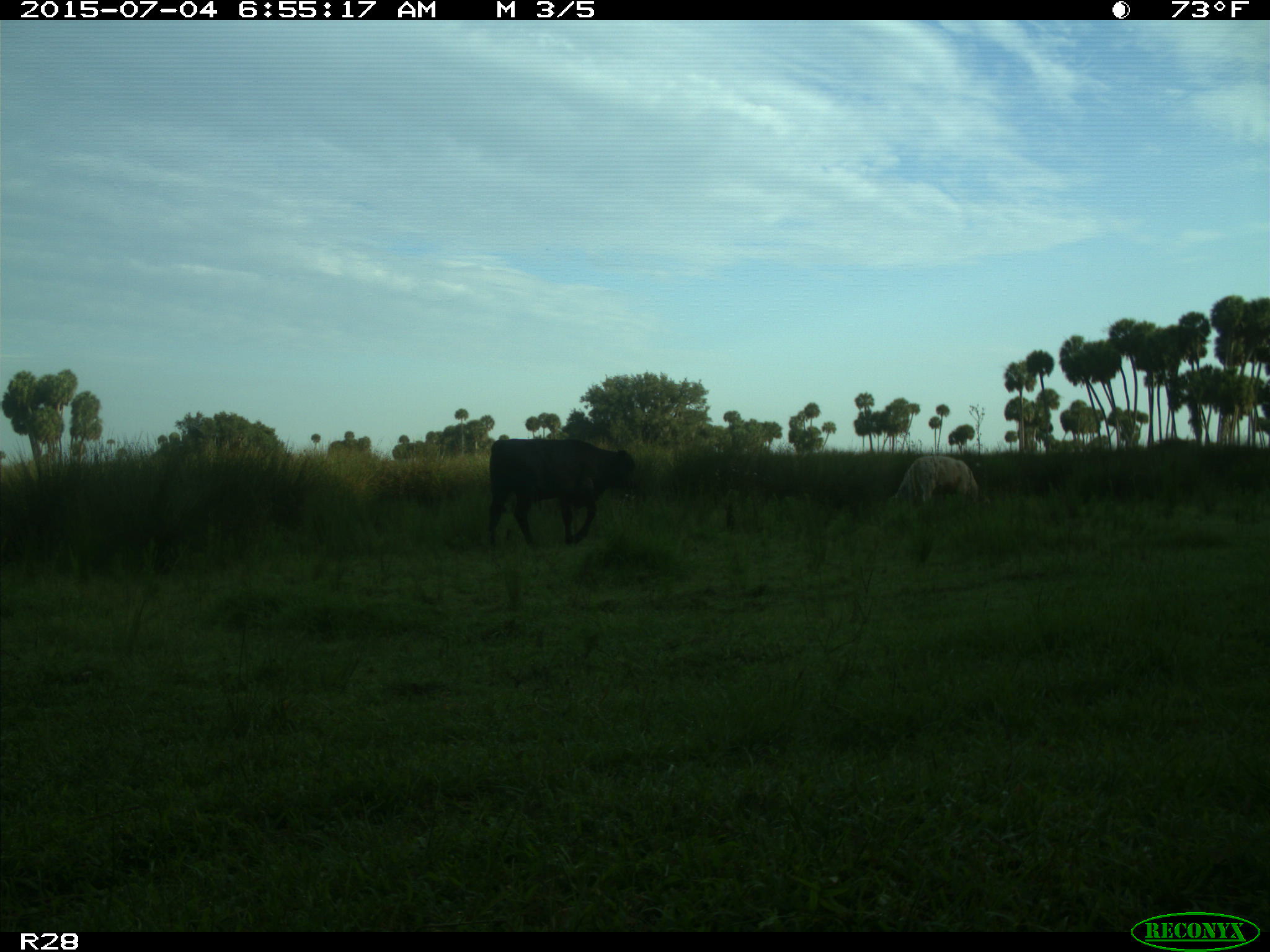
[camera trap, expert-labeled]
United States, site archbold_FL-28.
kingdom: Animalia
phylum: Chordata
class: Mammalia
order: Artiodactyla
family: Bovidae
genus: Bos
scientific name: Bos taurus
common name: domestic cow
Bos taurus (domestic cow).